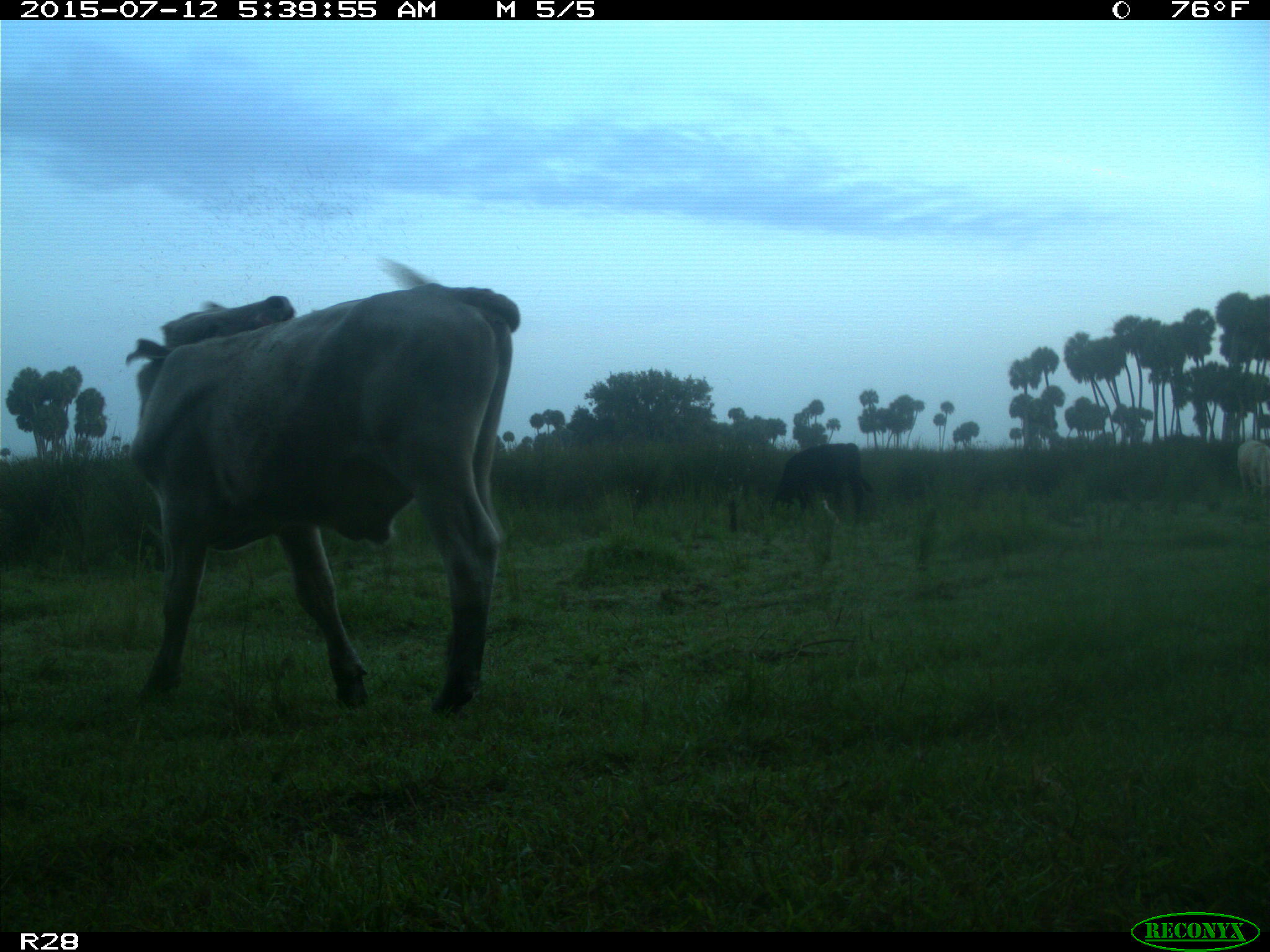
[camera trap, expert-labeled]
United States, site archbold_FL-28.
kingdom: Animalia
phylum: Chordata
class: Mammalia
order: Artiodactyla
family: Bovidae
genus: Bos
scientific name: Bos taurus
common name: domestic cow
Bos taurus (domestic cow).